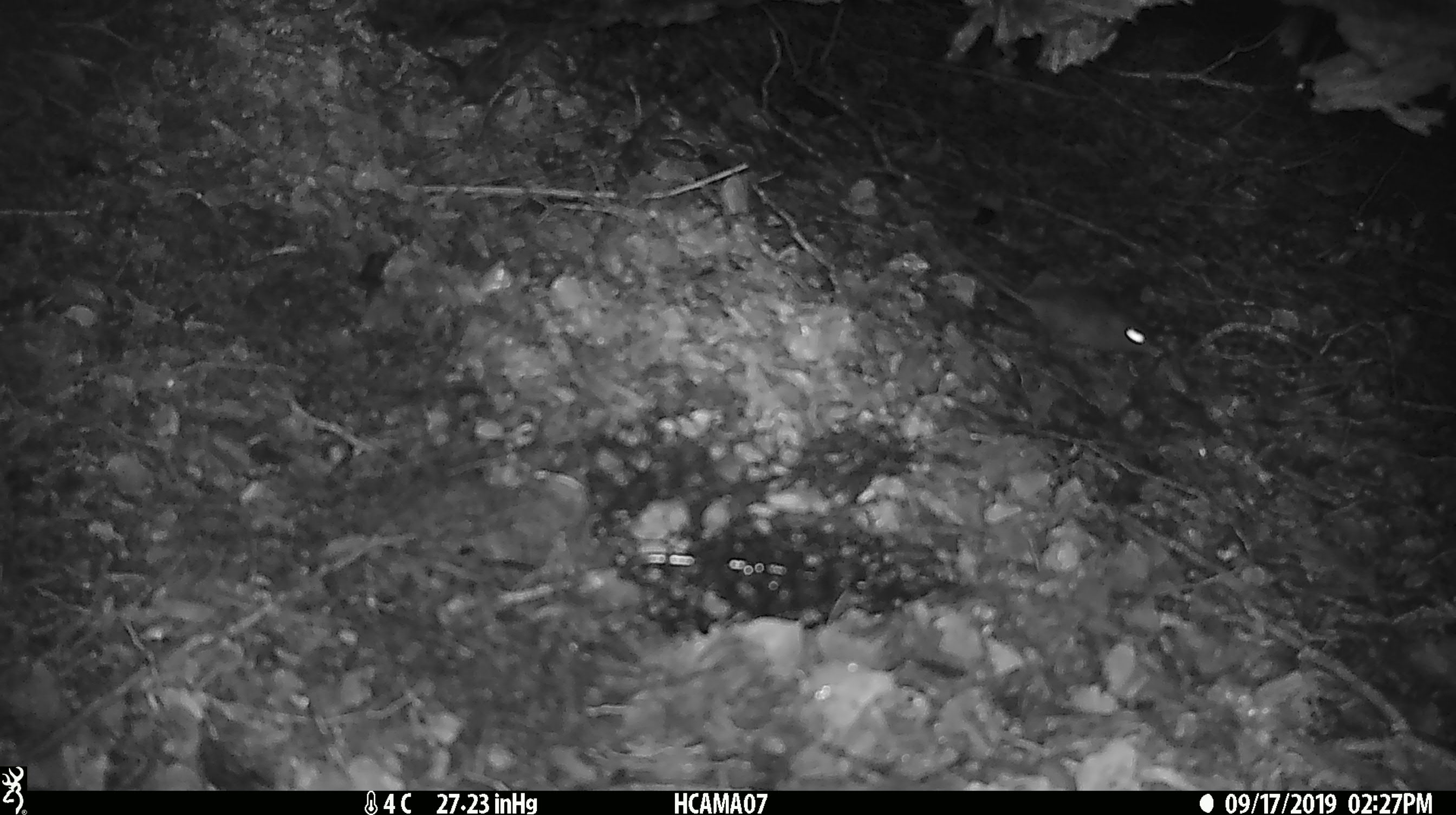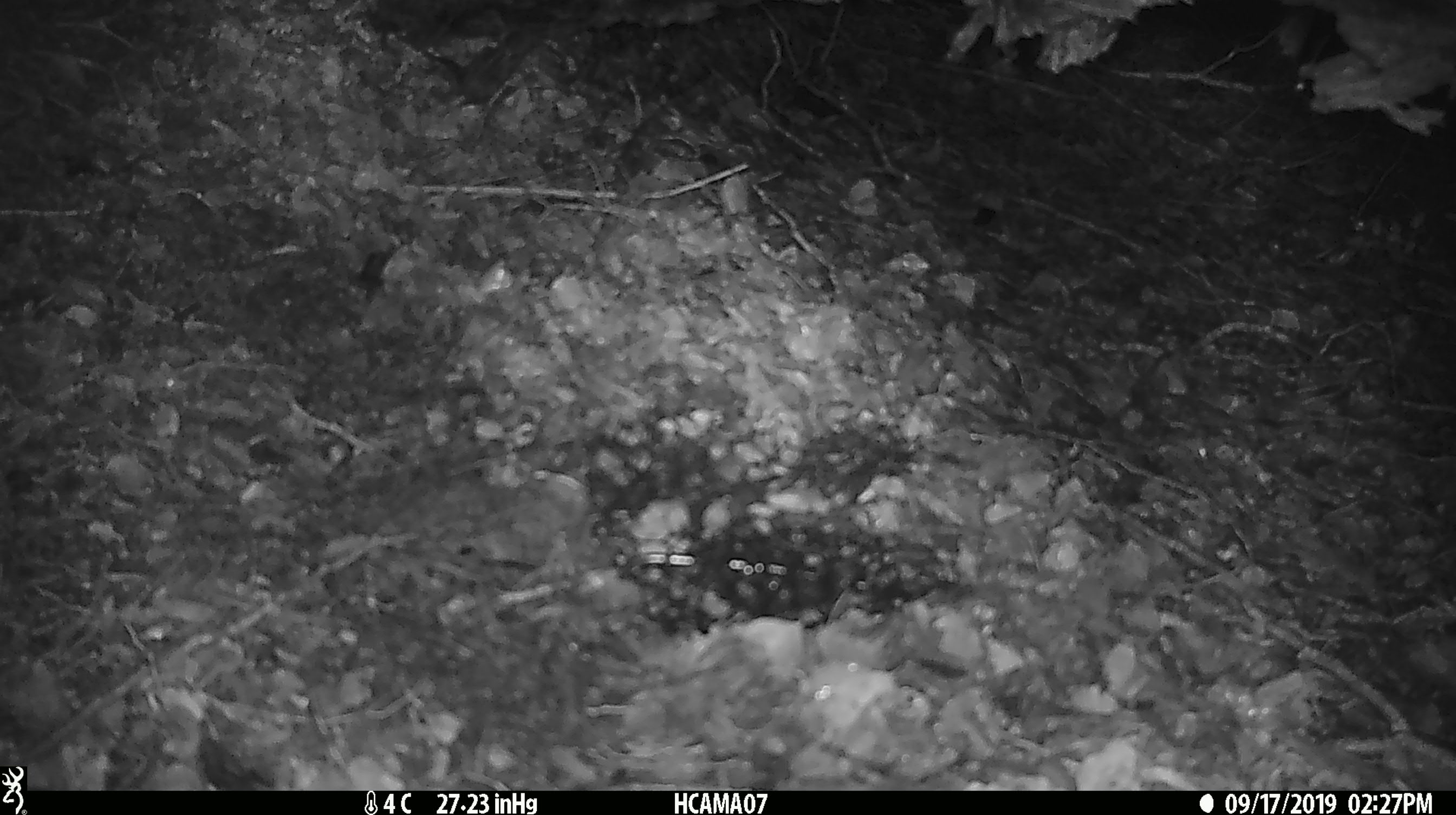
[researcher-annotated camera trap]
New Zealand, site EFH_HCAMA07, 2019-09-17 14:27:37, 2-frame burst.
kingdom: Animalia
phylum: Chordata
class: Mammalia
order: Rodentia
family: Muridae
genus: Mus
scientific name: Mus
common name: mouse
Mouse (Mus).